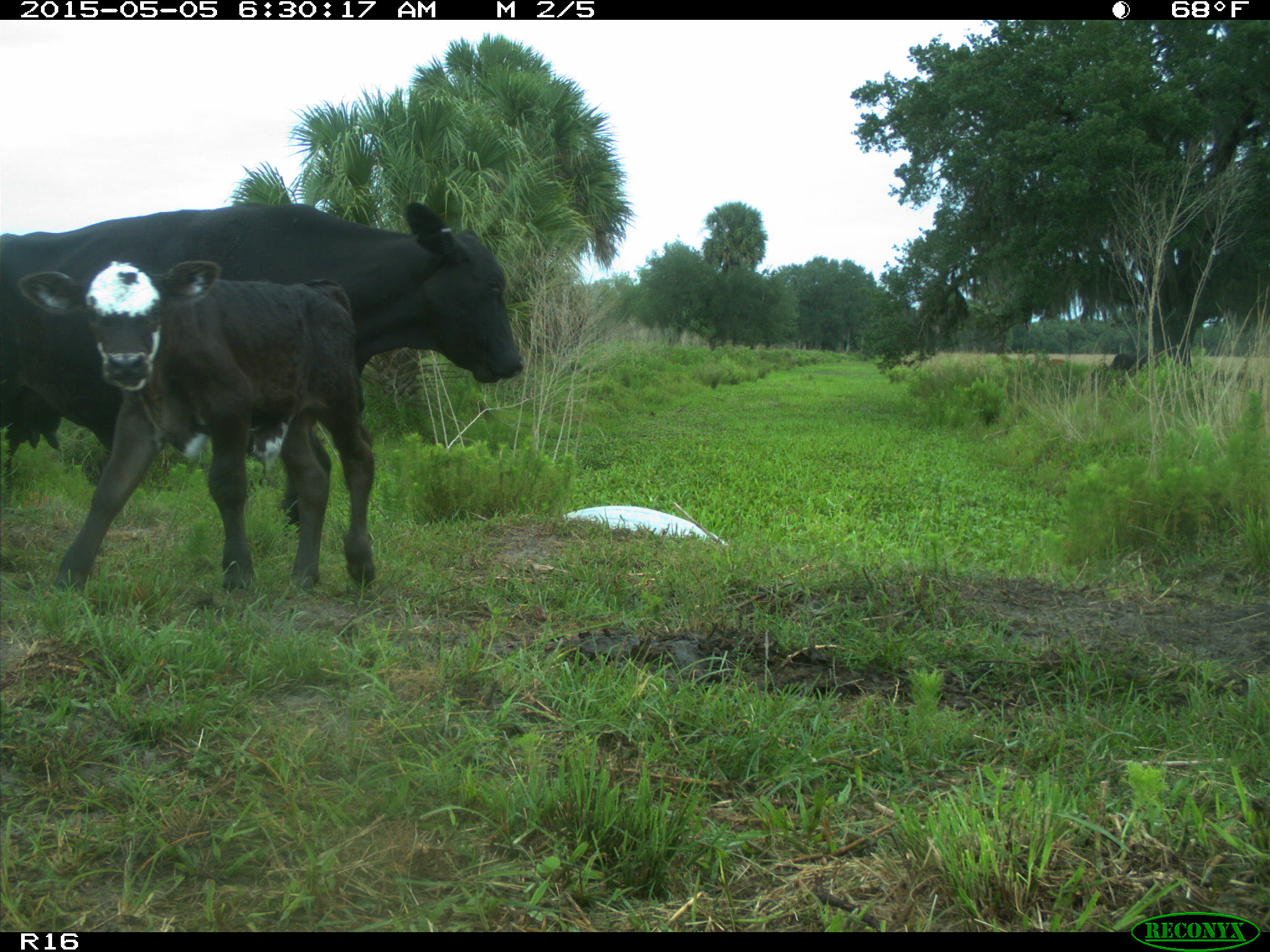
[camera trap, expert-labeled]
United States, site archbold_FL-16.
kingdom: Animalia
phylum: Chordata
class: Mammalia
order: Artiodactyla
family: Bovidae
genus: Bos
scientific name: Bos taurus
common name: domestic cow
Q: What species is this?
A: Bos taurus (domestic cow).